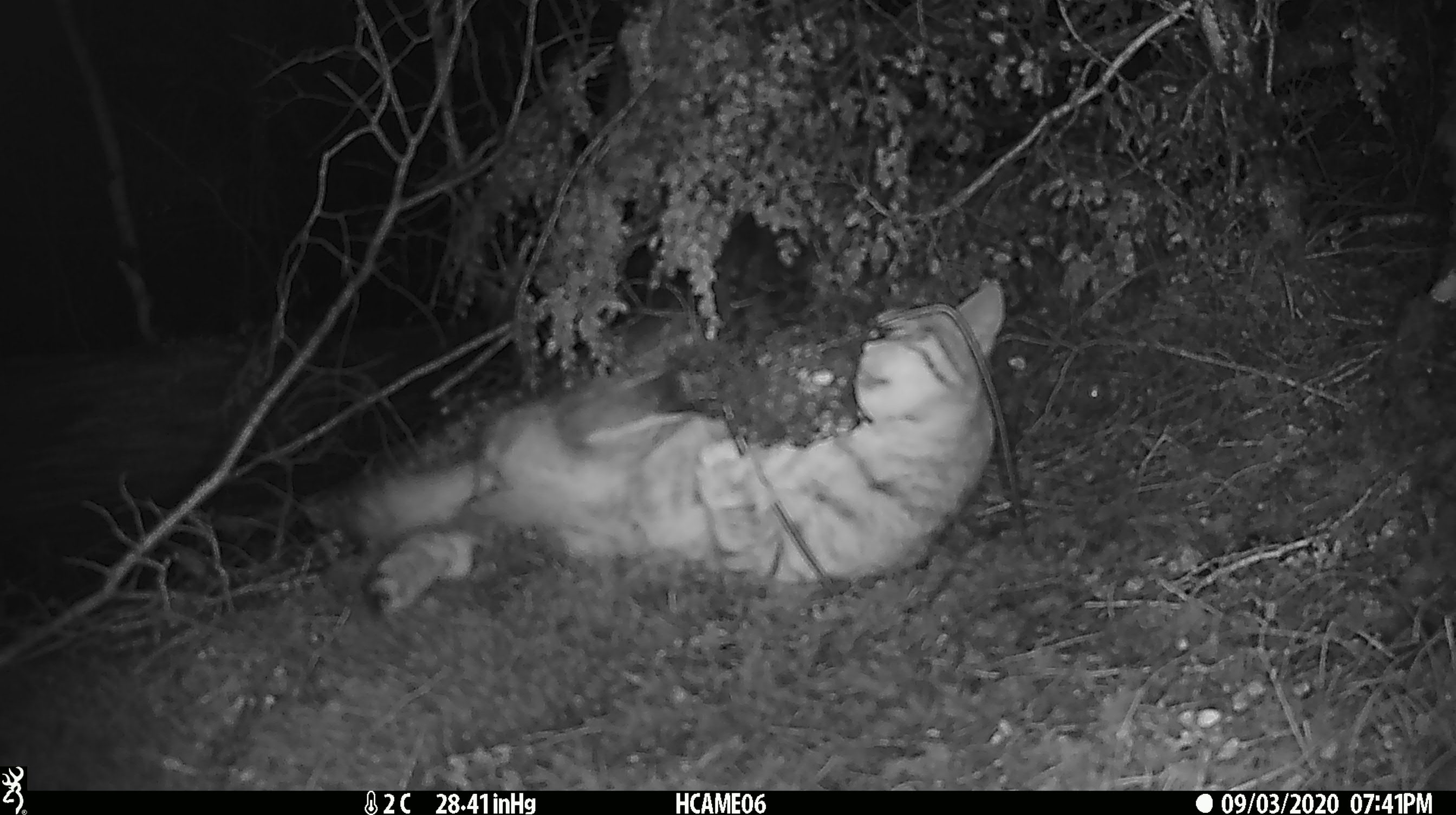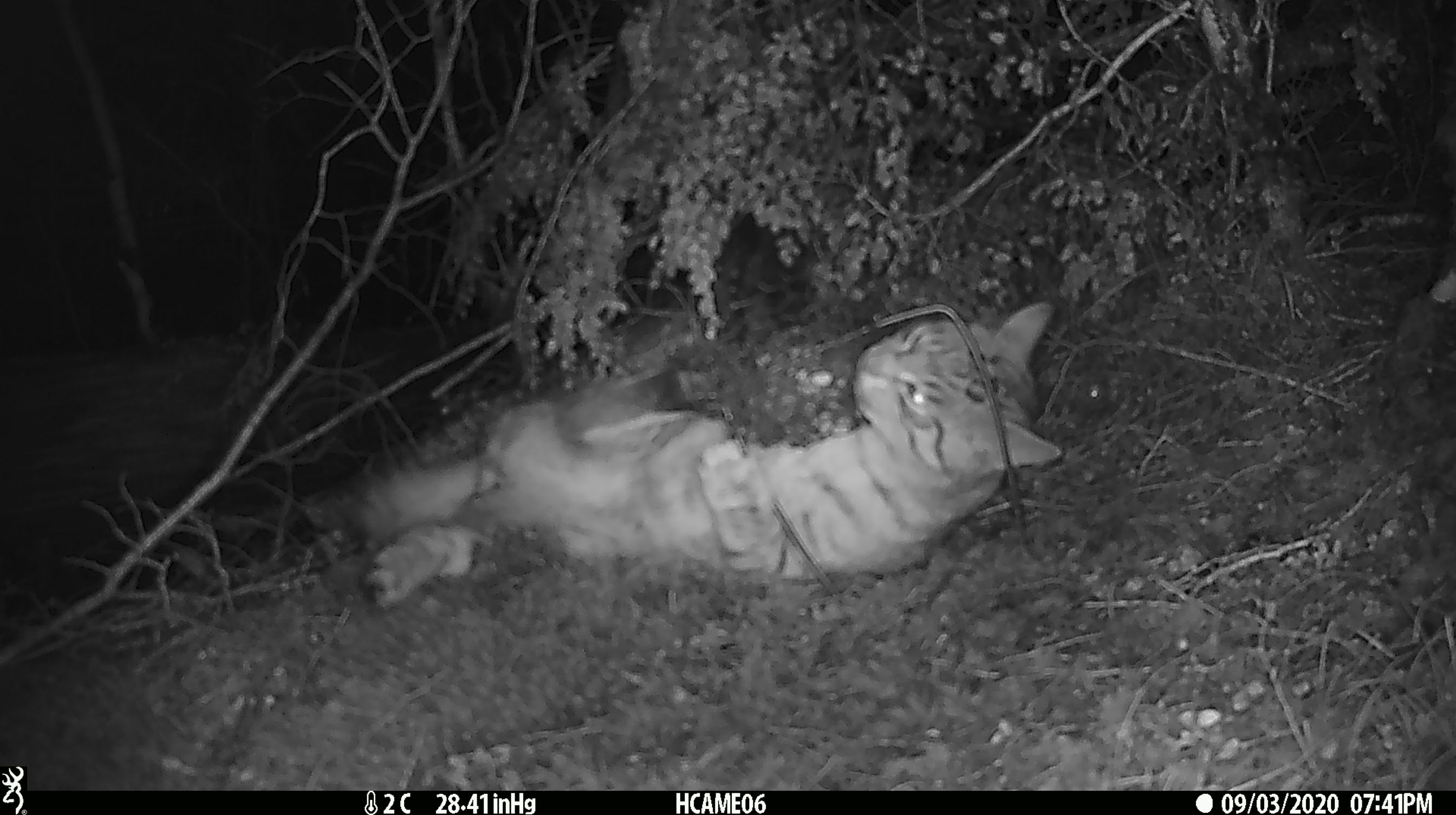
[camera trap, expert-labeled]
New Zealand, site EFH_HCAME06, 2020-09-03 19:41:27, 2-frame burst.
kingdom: Animalia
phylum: Chordata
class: Mammalia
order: Carnivora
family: Felidae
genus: Felis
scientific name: Felis catus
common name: domestic cat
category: cat